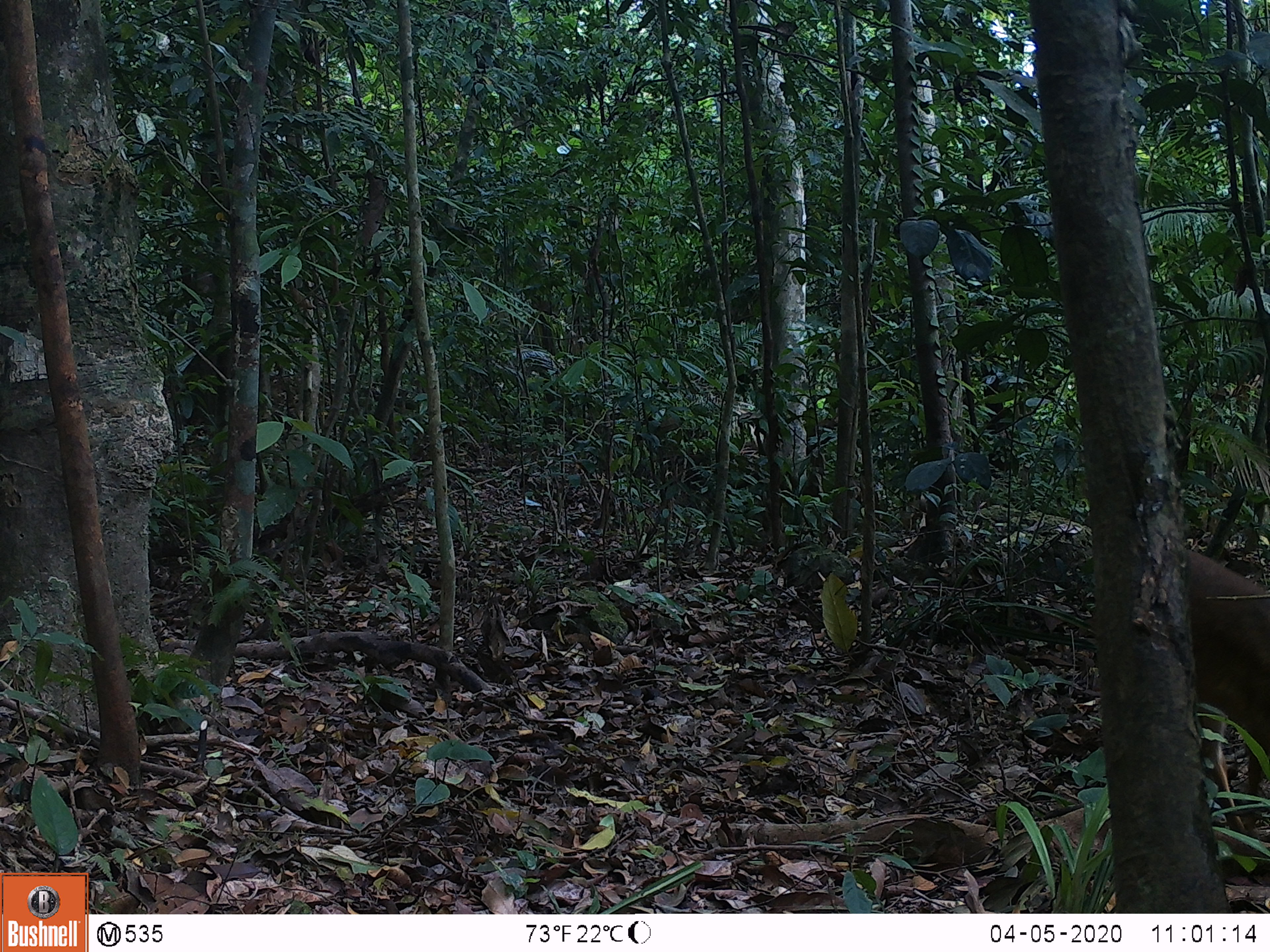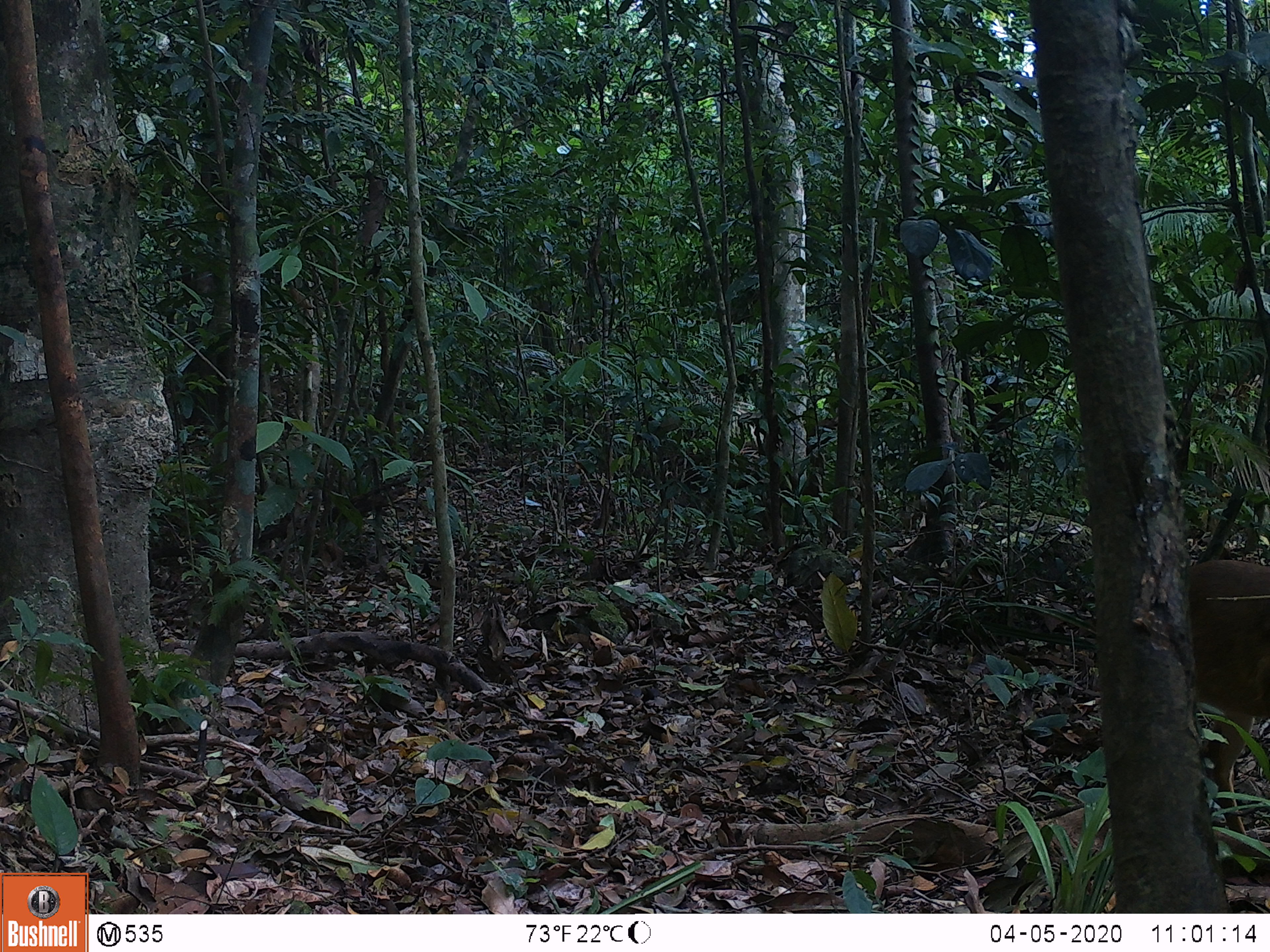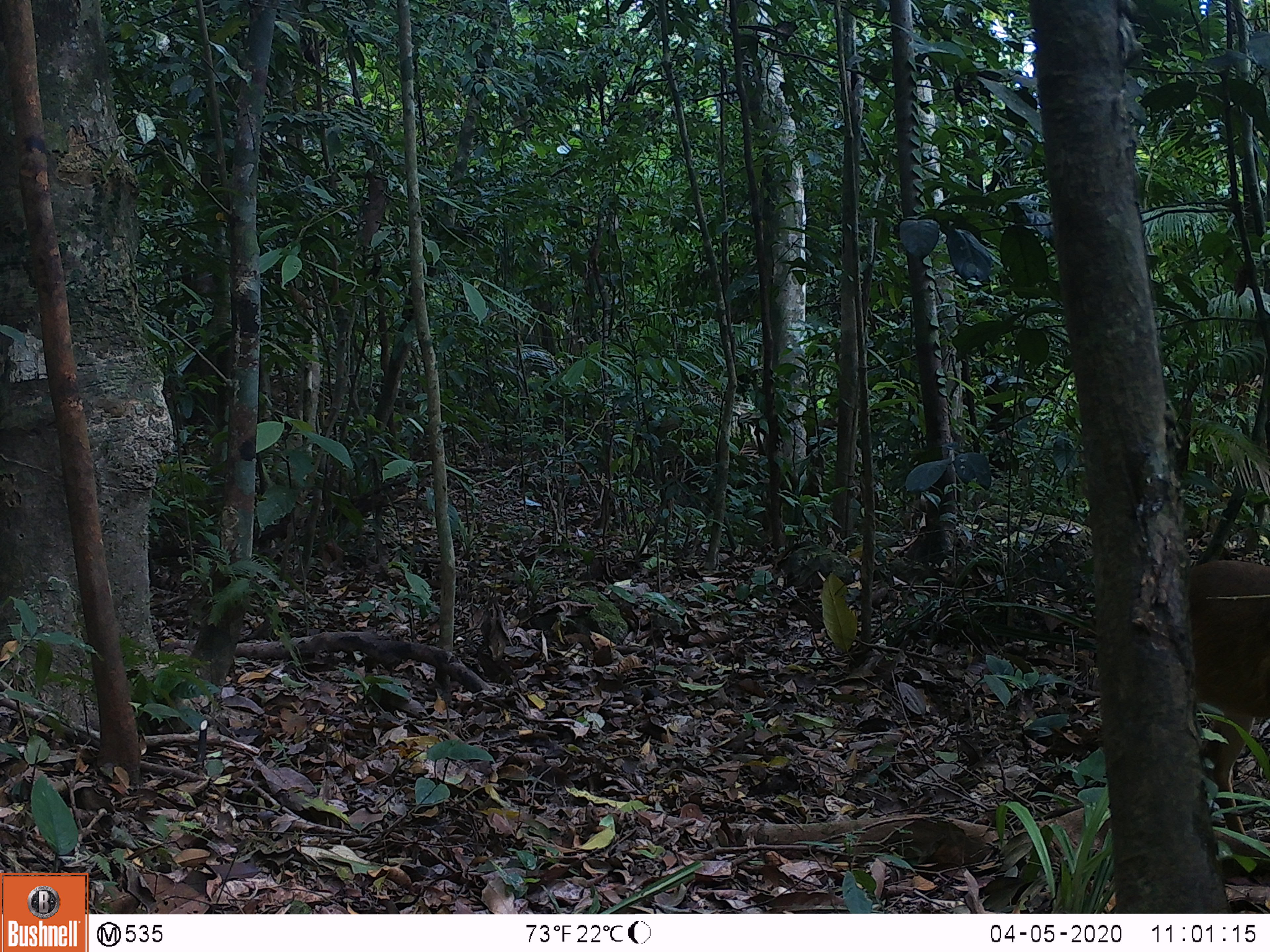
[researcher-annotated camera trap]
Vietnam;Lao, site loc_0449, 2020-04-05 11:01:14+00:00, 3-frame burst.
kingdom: Animalia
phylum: Chordata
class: Mammalia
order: Artiodactyla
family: Cervidae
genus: Muntiacus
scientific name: Muntiacus vuquangensis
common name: large-antlered muntjac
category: large antlered muntjac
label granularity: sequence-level